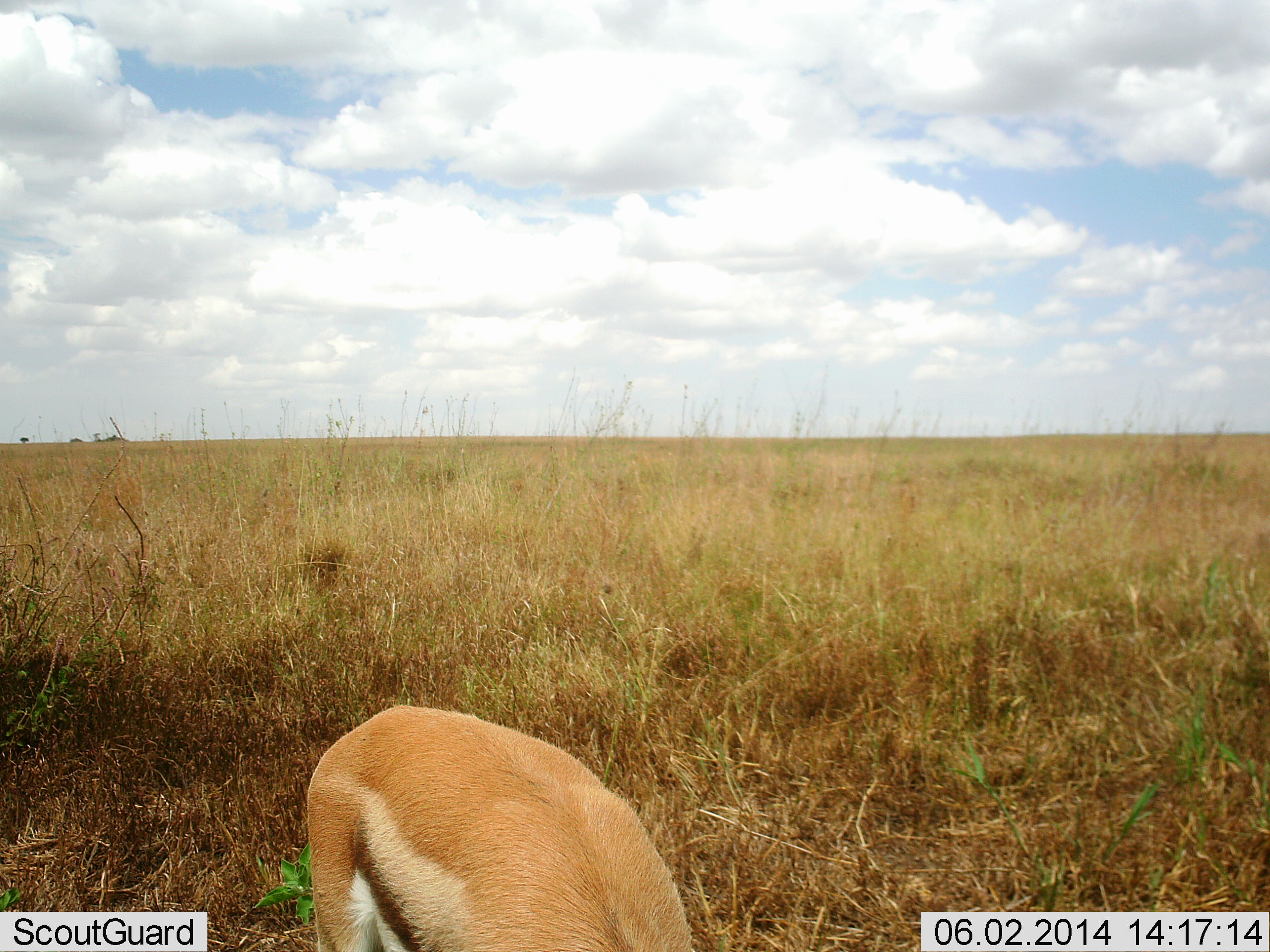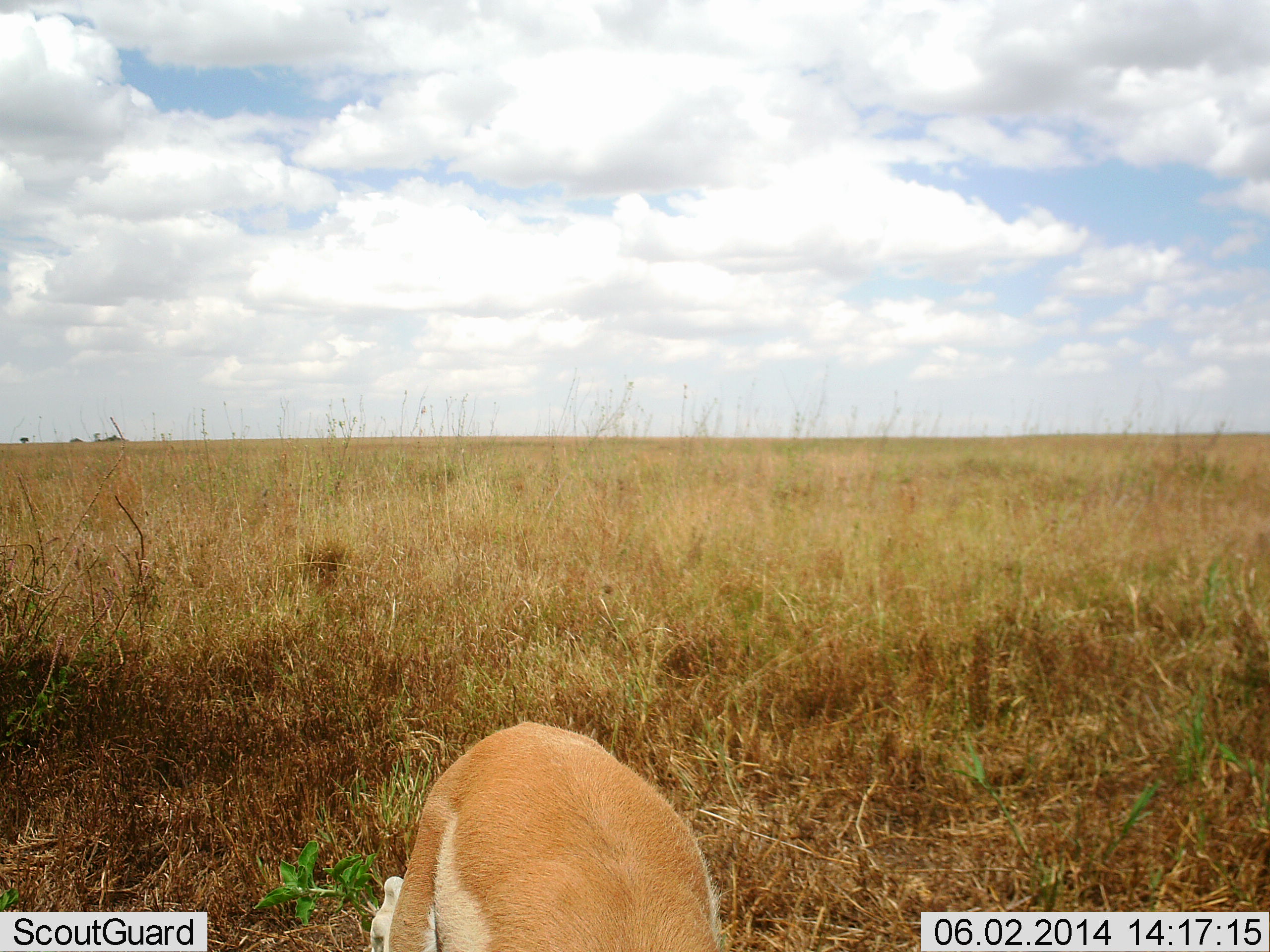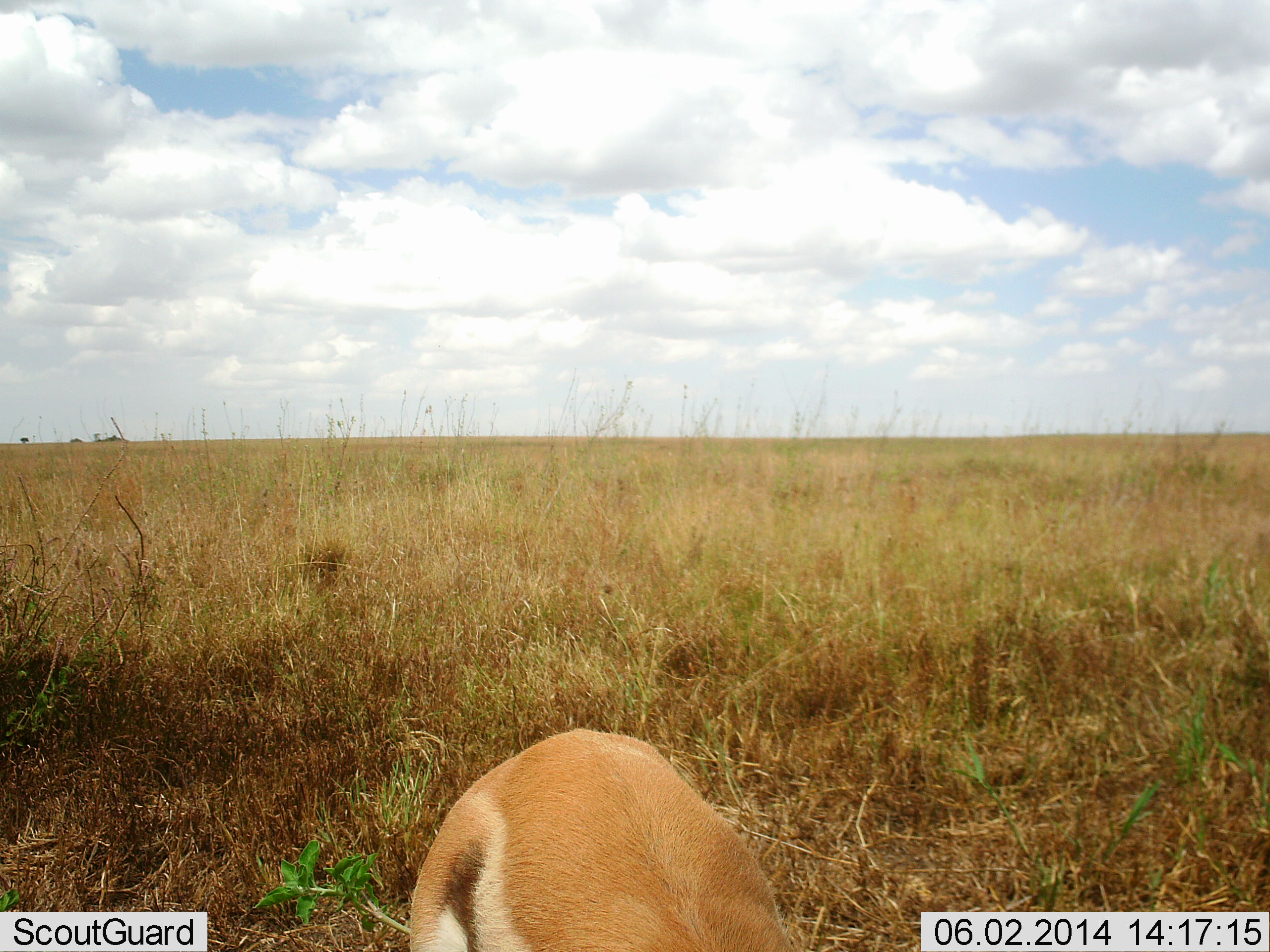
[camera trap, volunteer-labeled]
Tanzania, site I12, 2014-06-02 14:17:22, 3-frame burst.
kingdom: Animalia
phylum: Chordata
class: Mammalia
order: Artiodactyla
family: Bovidae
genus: Eudorcas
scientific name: Eudorcas thomsonii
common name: thomson's gazelle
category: gazellethomsons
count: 1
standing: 50%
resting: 0%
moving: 20%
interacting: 0%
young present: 0%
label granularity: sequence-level